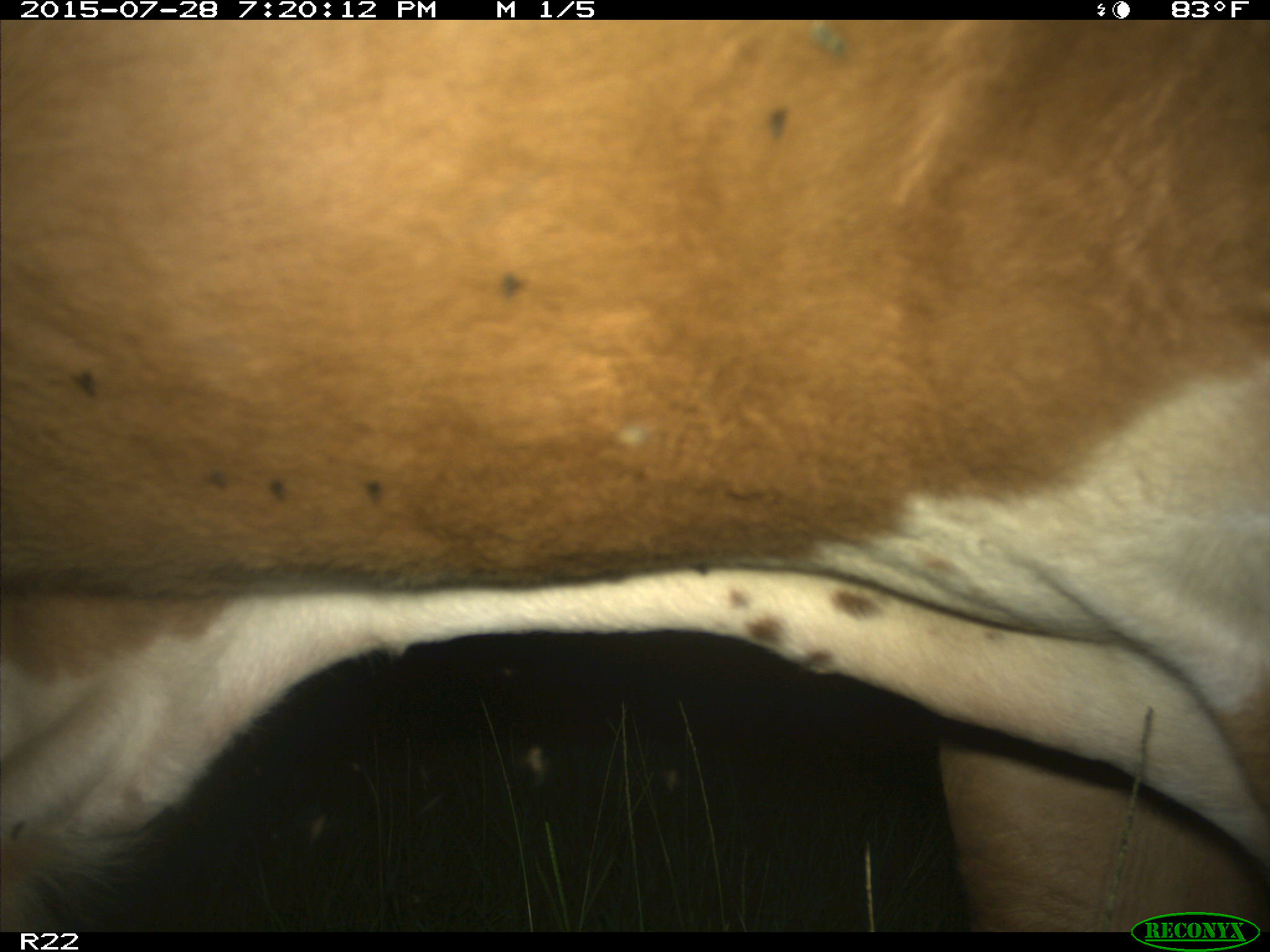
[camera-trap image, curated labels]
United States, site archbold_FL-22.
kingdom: Animalia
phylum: Chordata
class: Mammalia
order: Artiodactyla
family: Bovidae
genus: Bos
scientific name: Bos taurus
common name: domestic cow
Bos taurus (domestic cow).